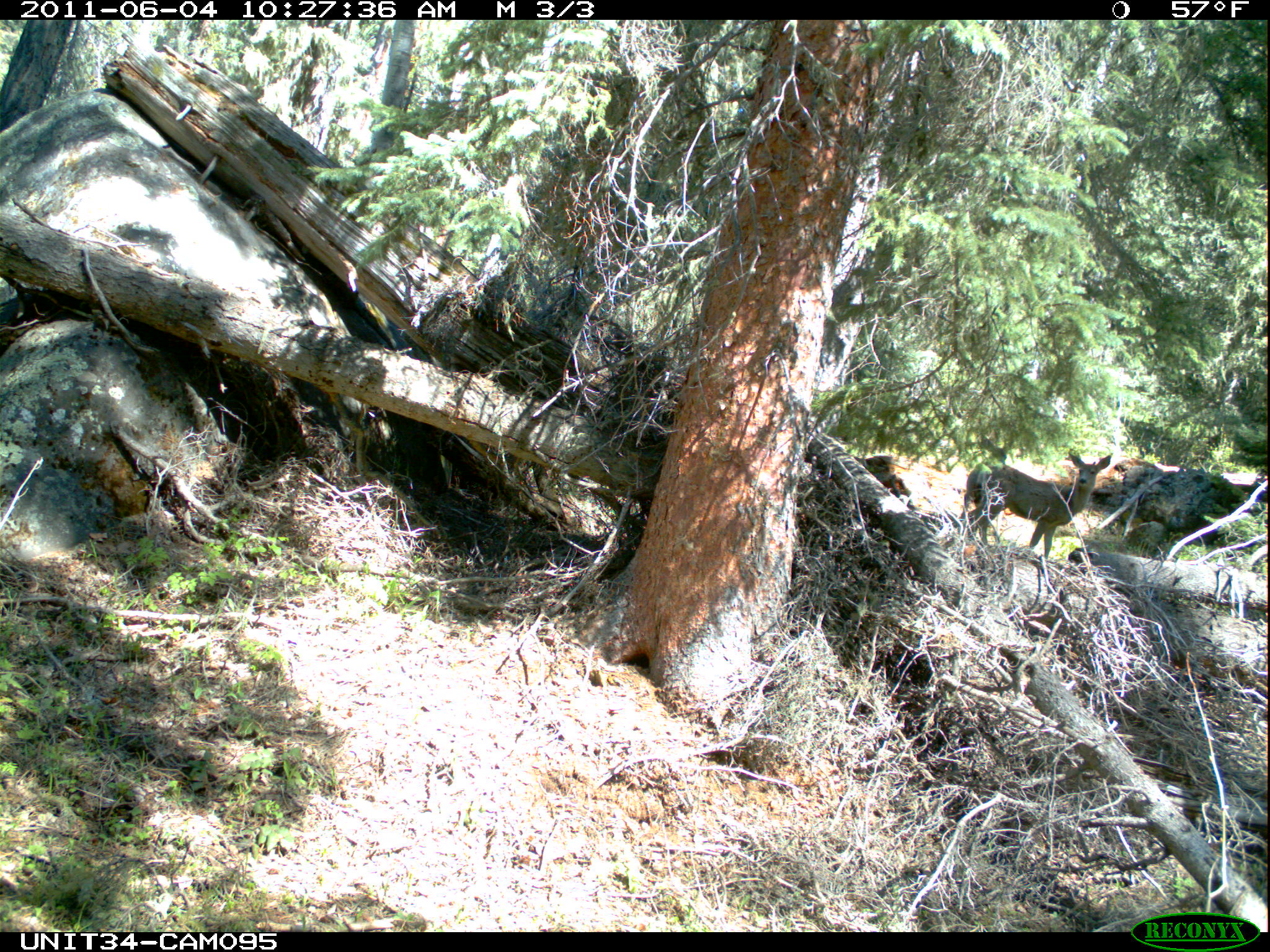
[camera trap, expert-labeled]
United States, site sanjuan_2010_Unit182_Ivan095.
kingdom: Animalia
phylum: Chordata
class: Mammalia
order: Artiodactyla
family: Cervidae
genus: Odocoileus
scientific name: Odocoileus hemionus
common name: mule deer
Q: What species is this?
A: Odocoileus hemionus (mule deer).